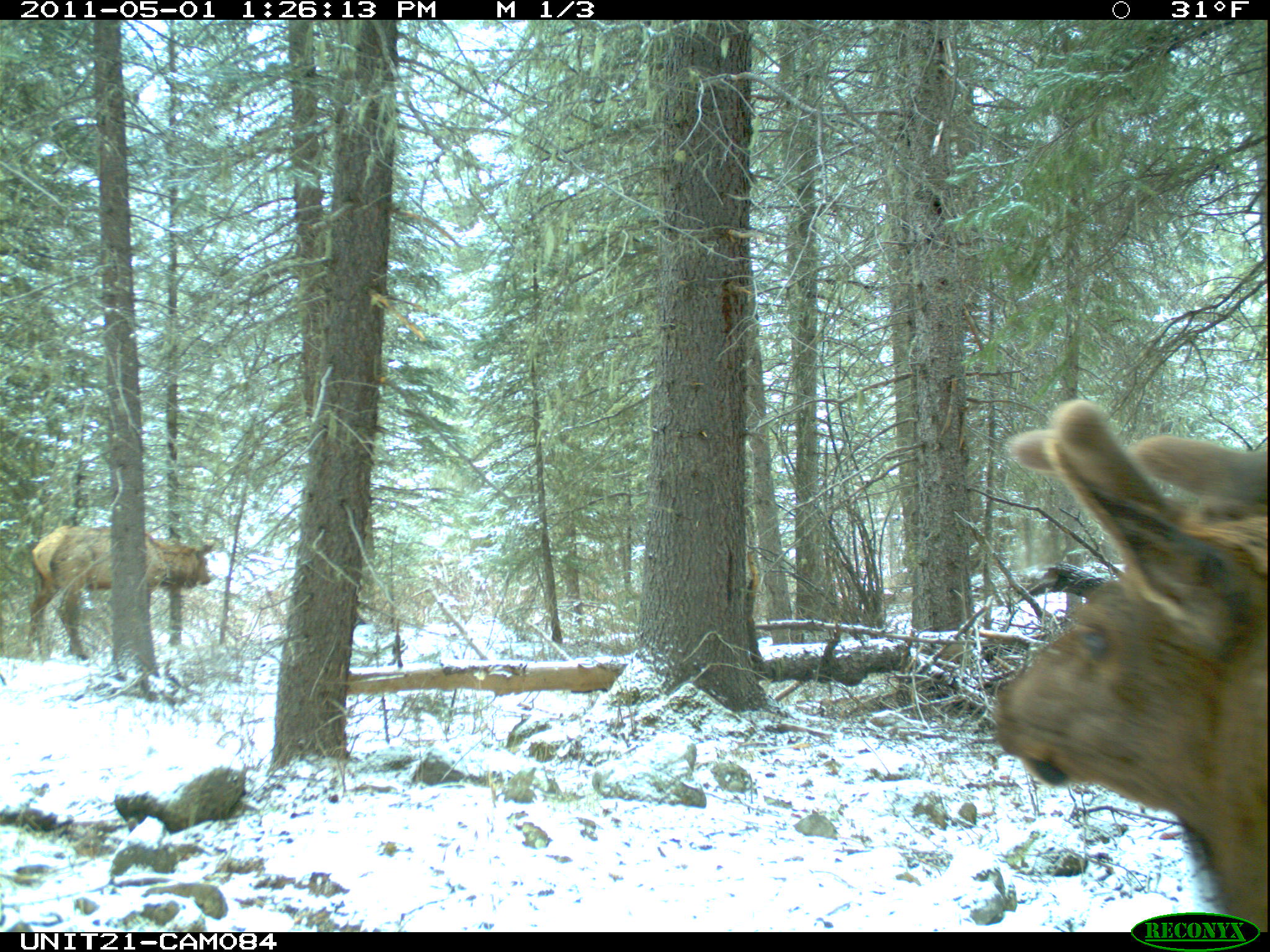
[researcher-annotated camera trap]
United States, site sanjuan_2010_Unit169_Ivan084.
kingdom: Animalia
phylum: Chordata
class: Mammalia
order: Artiodactyla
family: Cervidae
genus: Cervus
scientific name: Cervus elaphus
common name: red deer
Cervus elaphus (red deer).